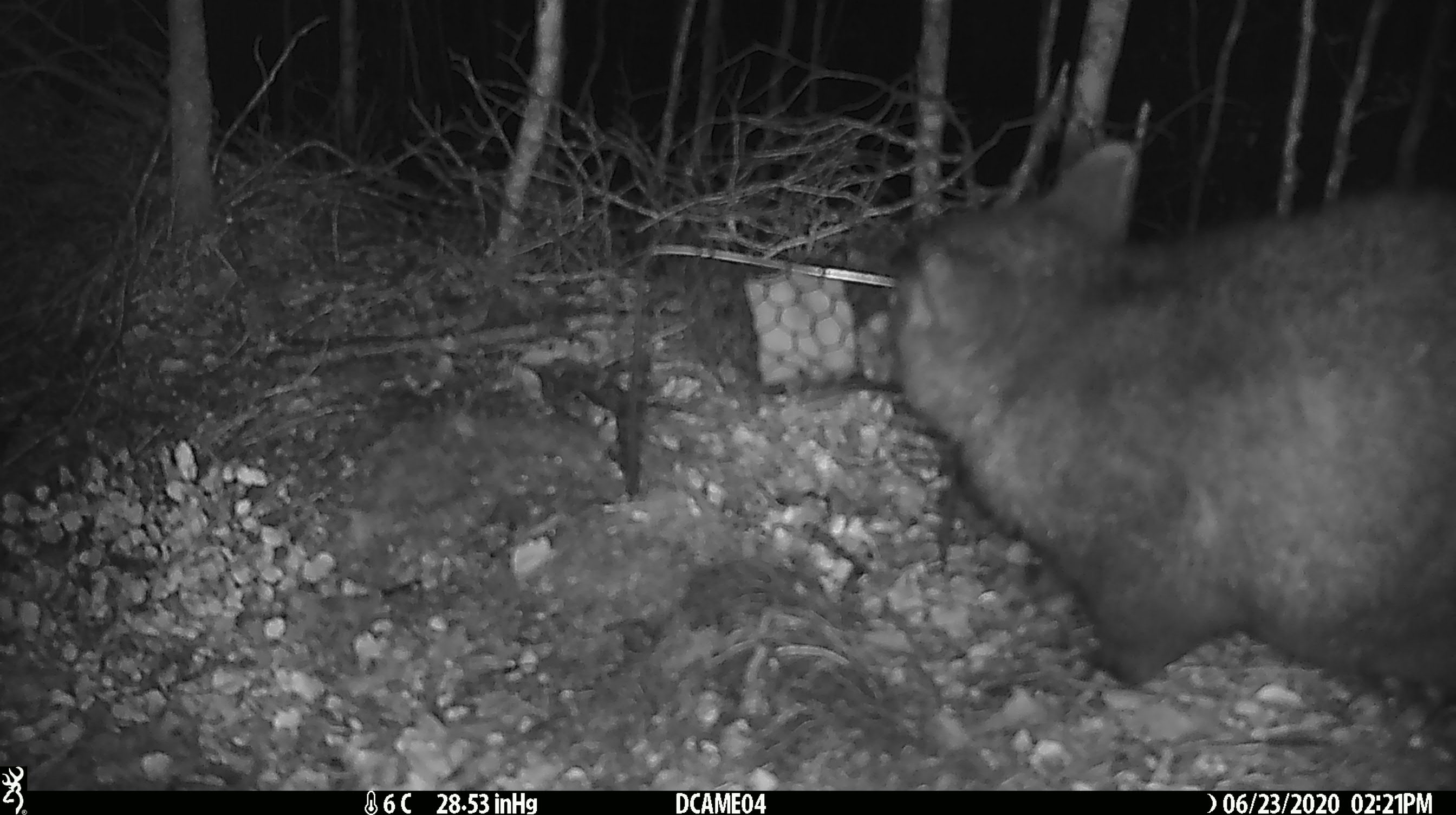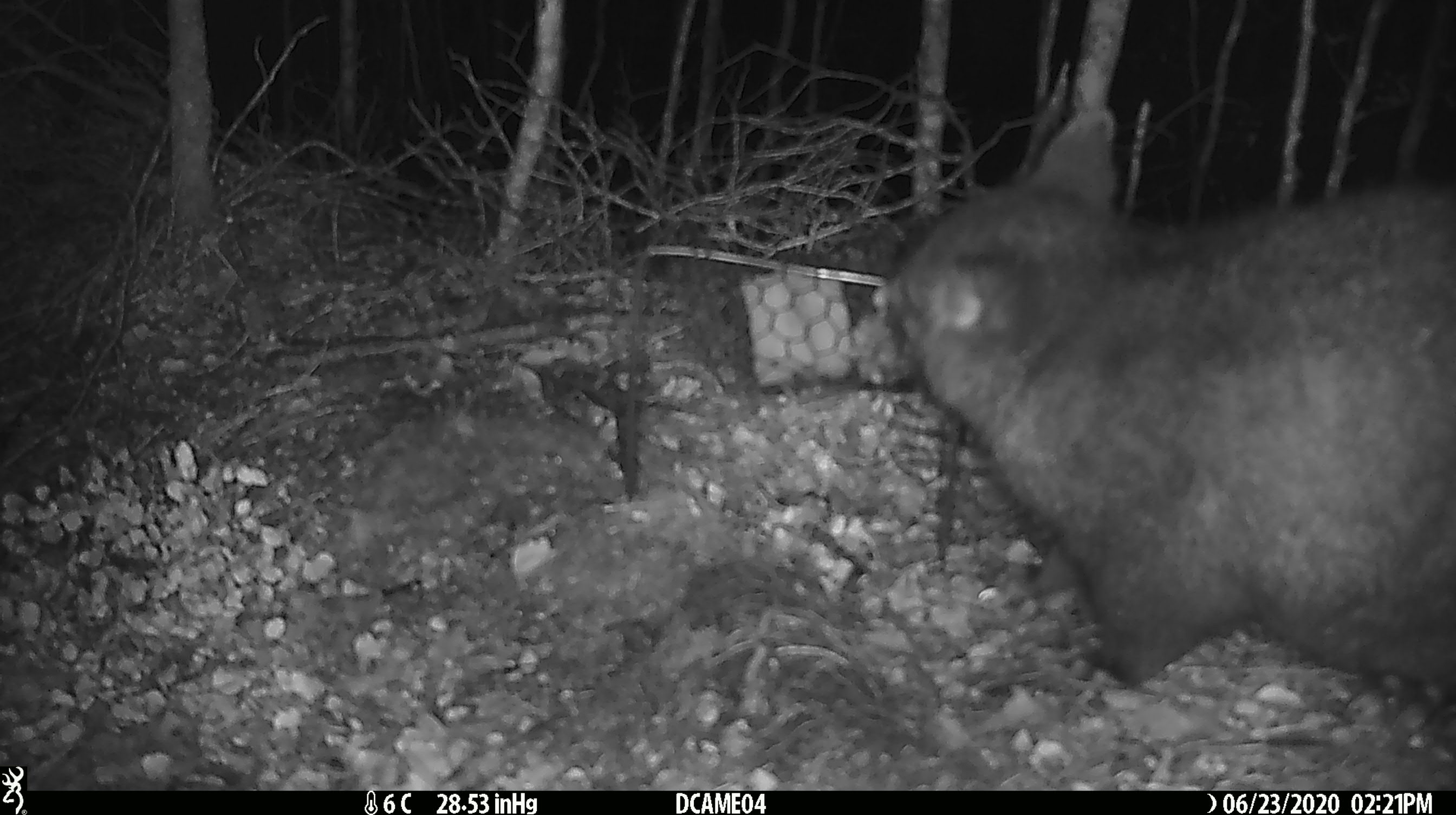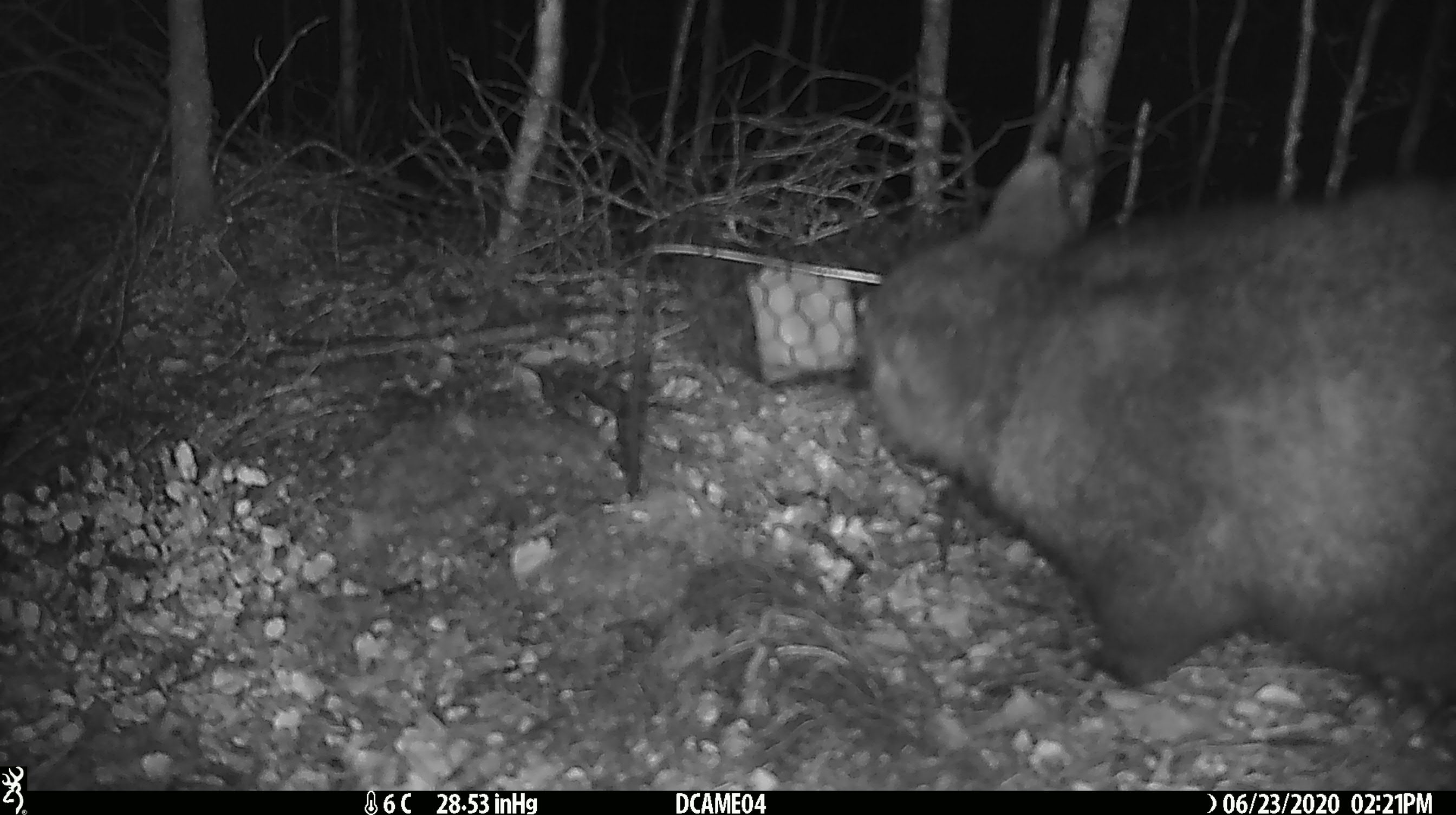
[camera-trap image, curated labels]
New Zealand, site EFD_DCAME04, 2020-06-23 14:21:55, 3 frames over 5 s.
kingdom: Animalia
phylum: Chordata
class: Mammalia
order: Diprotodontia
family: Phalangeridae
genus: Trichosurus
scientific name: Trichosurus vulpecula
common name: common brushtail possum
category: possum